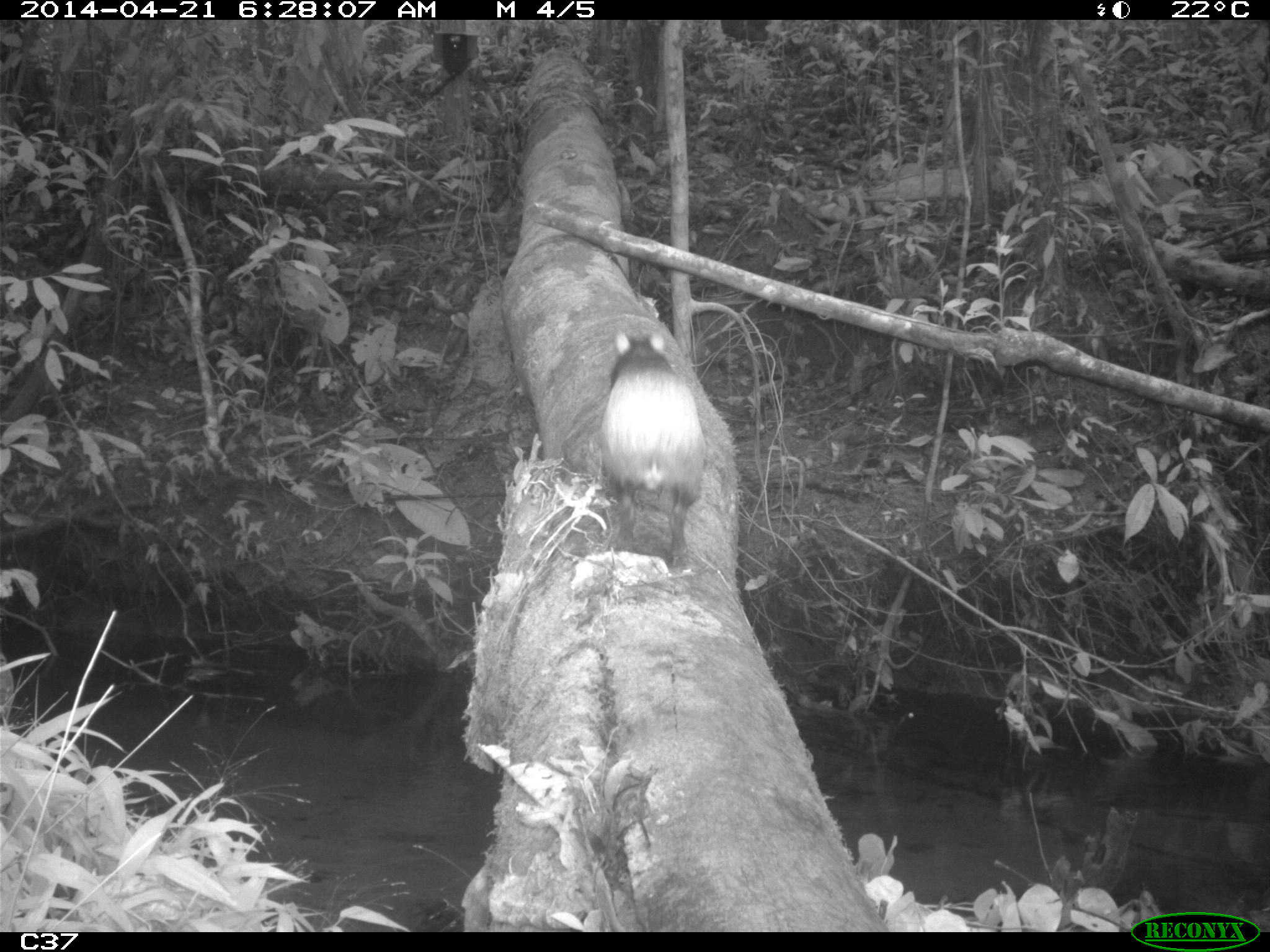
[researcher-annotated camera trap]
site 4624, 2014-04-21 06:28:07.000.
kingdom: Animalia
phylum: Chordata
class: Mammalia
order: Rodentia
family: Dasyproctidae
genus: Dasyprocta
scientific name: Dasyprocta leporina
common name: red-rumped agouti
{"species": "Dasyprocta leporina (red-rumped agouti)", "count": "1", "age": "adult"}